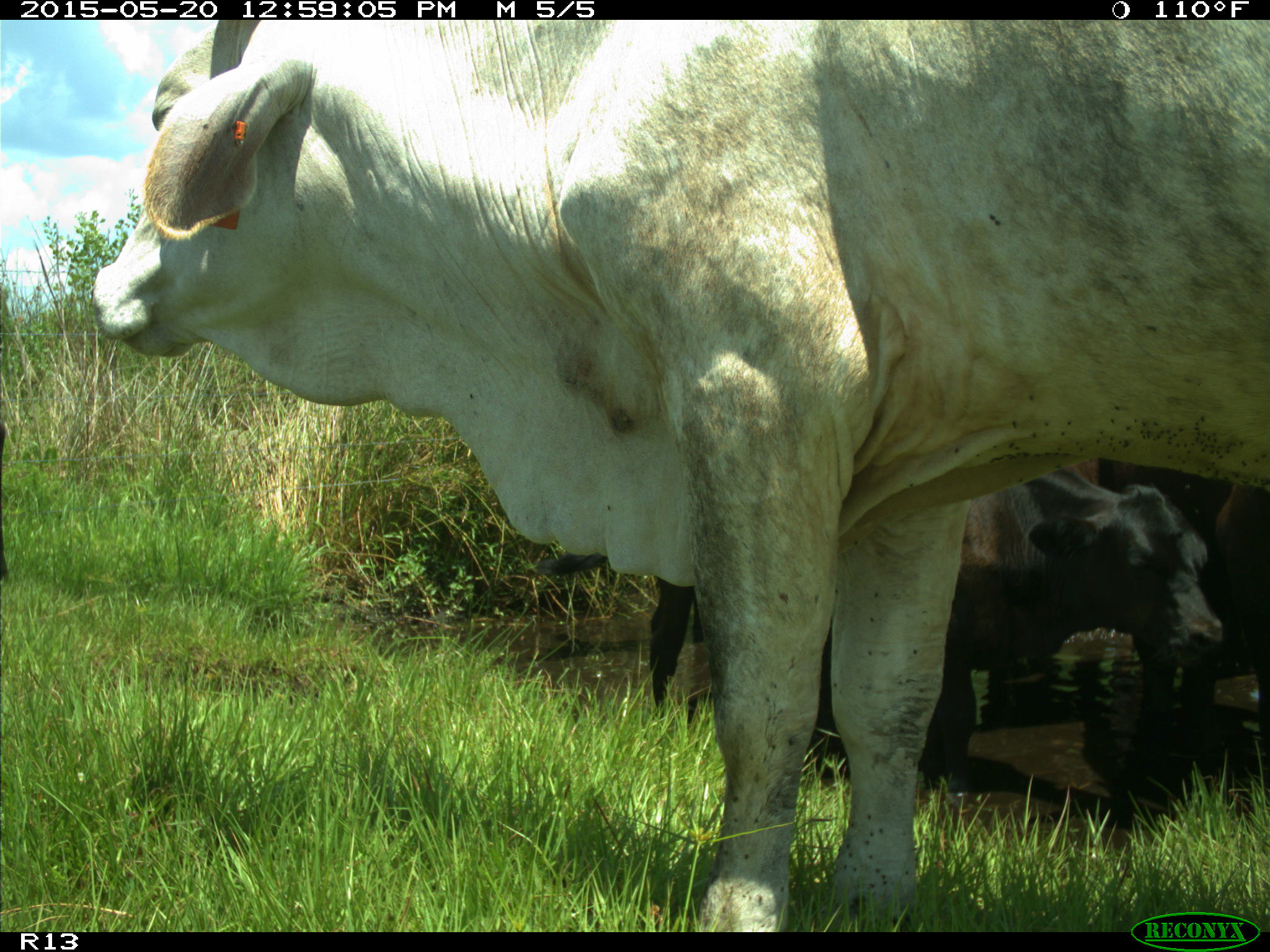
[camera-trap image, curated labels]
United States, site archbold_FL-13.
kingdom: Animalia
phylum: Chordata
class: Mammalia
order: Artiodactyla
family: Bovidae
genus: Bos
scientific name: Bos taurus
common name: domestic cow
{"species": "Bos taurus (domestic cow)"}